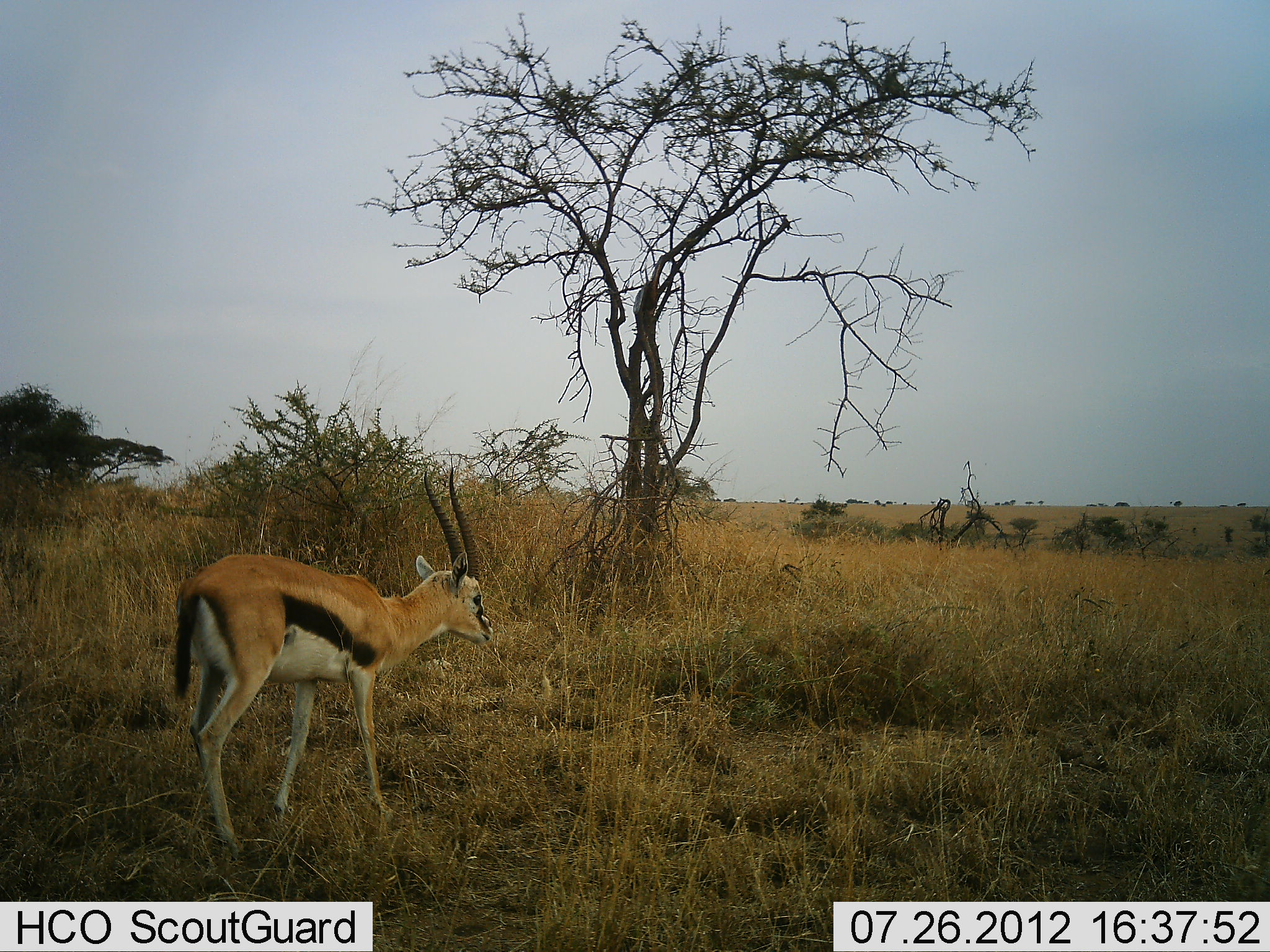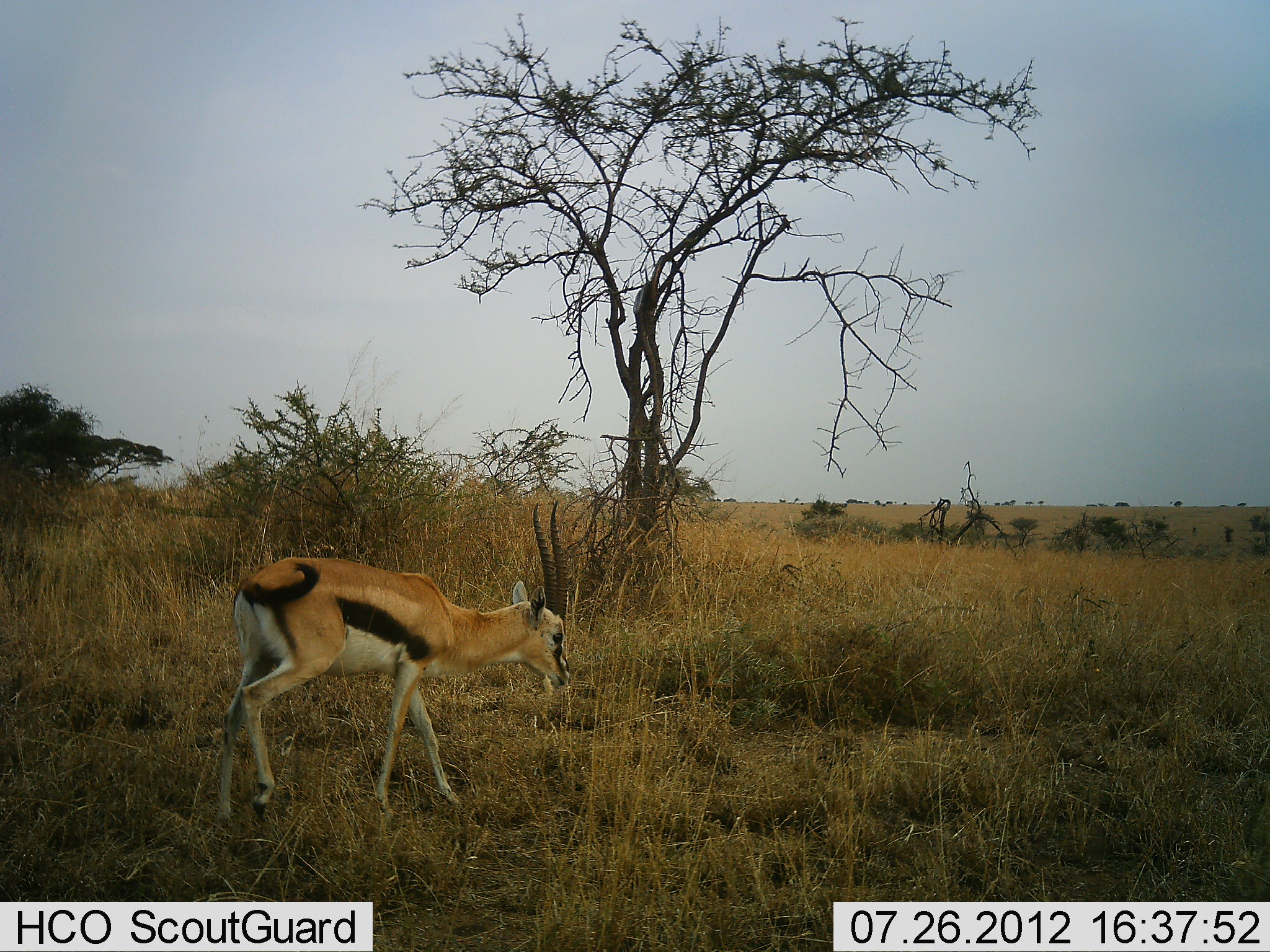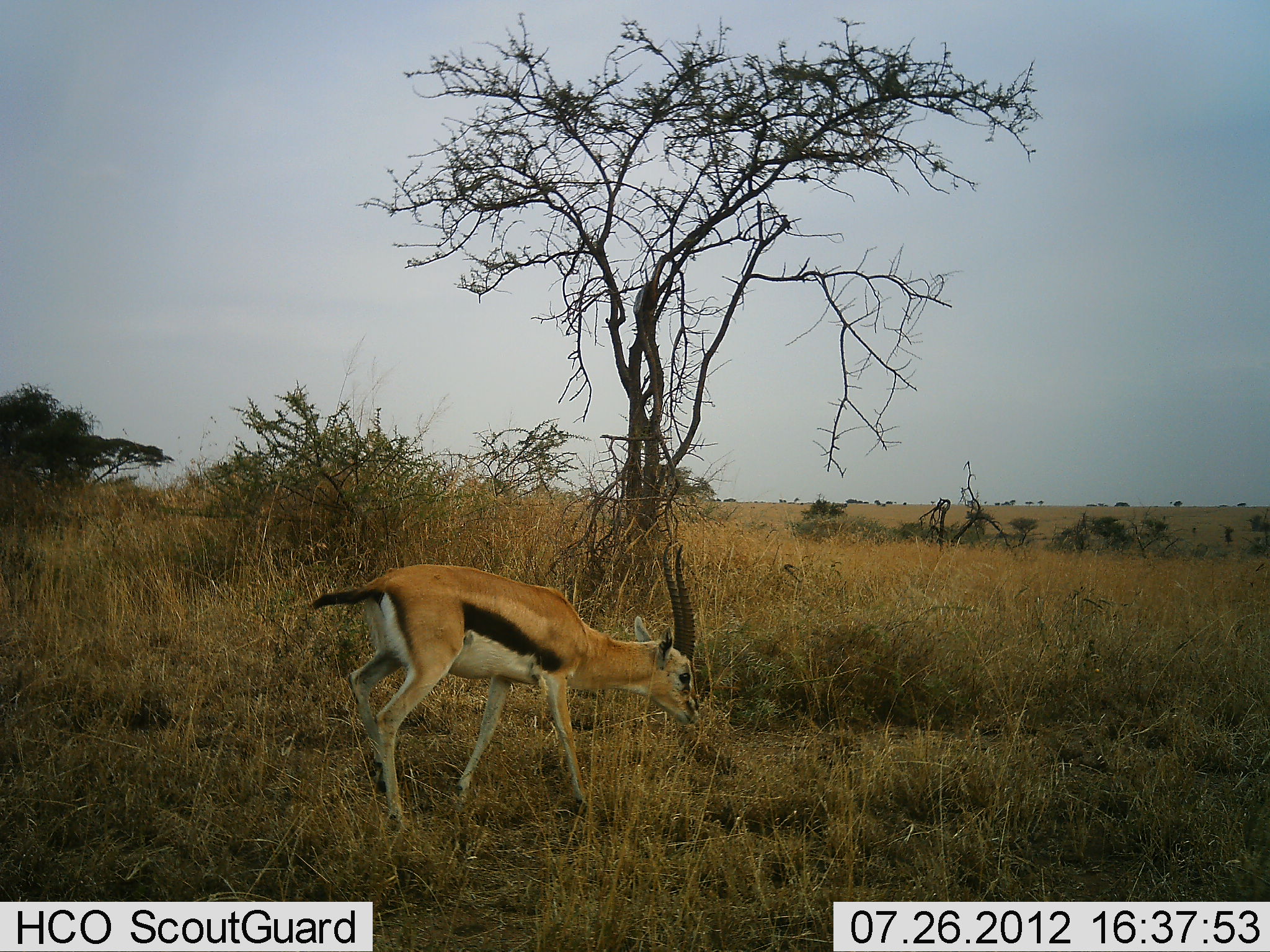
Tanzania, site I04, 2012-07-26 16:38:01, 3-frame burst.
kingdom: Animalia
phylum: Chordata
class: Mammalia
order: Artiodactyla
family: Bovidae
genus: Eudorcas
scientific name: Eudorcas thomsonii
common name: thomson's gazelle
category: gazellethomsons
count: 1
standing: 0%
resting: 0%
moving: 80%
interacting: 0%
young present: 0%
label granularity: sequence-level